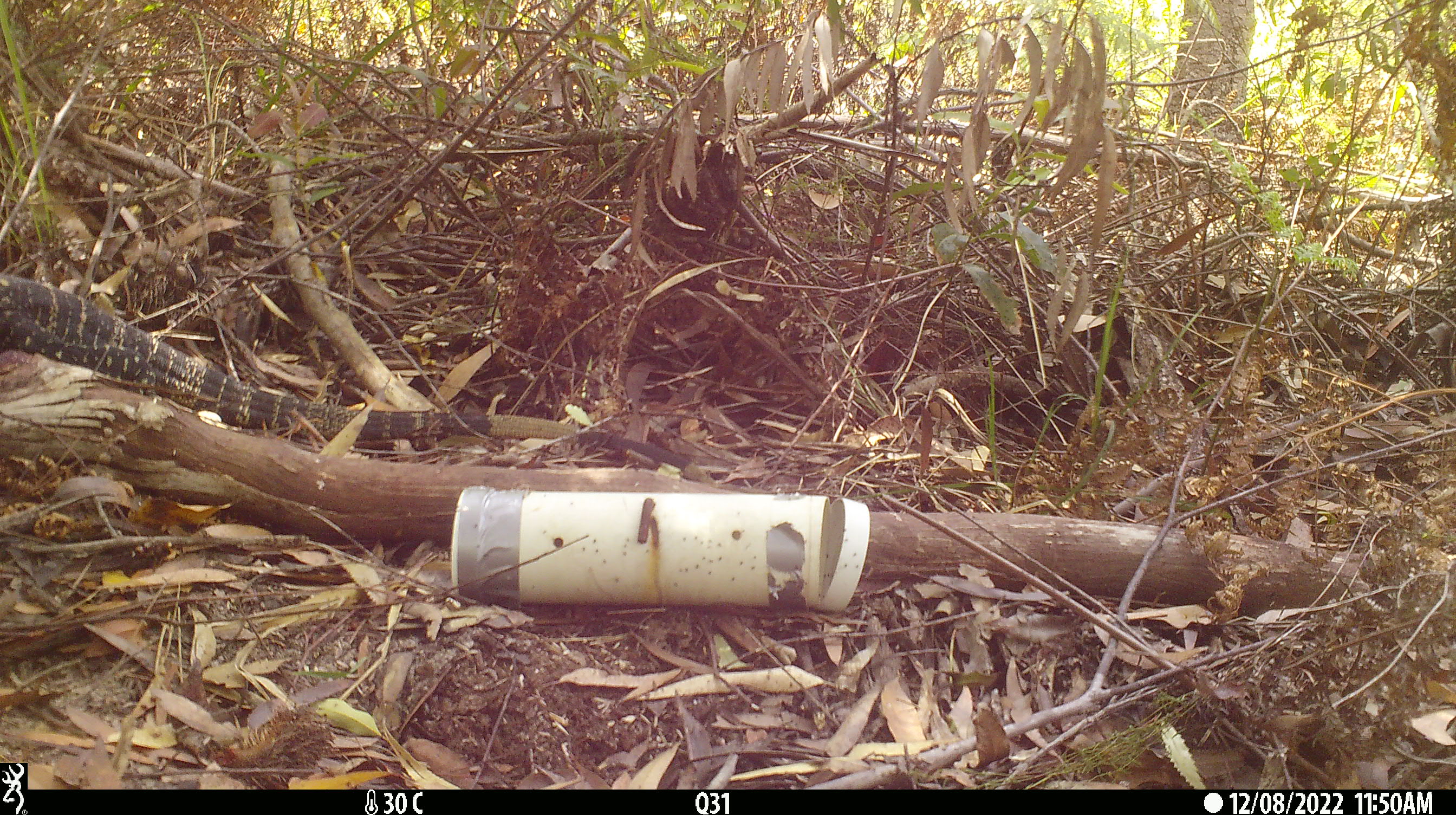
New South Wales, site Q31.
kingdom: Animalia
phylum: Chordata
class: Reptilia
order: Squamata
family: Varanidae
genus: Varanus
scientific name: Varanus varius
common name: lace monitor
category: goanna